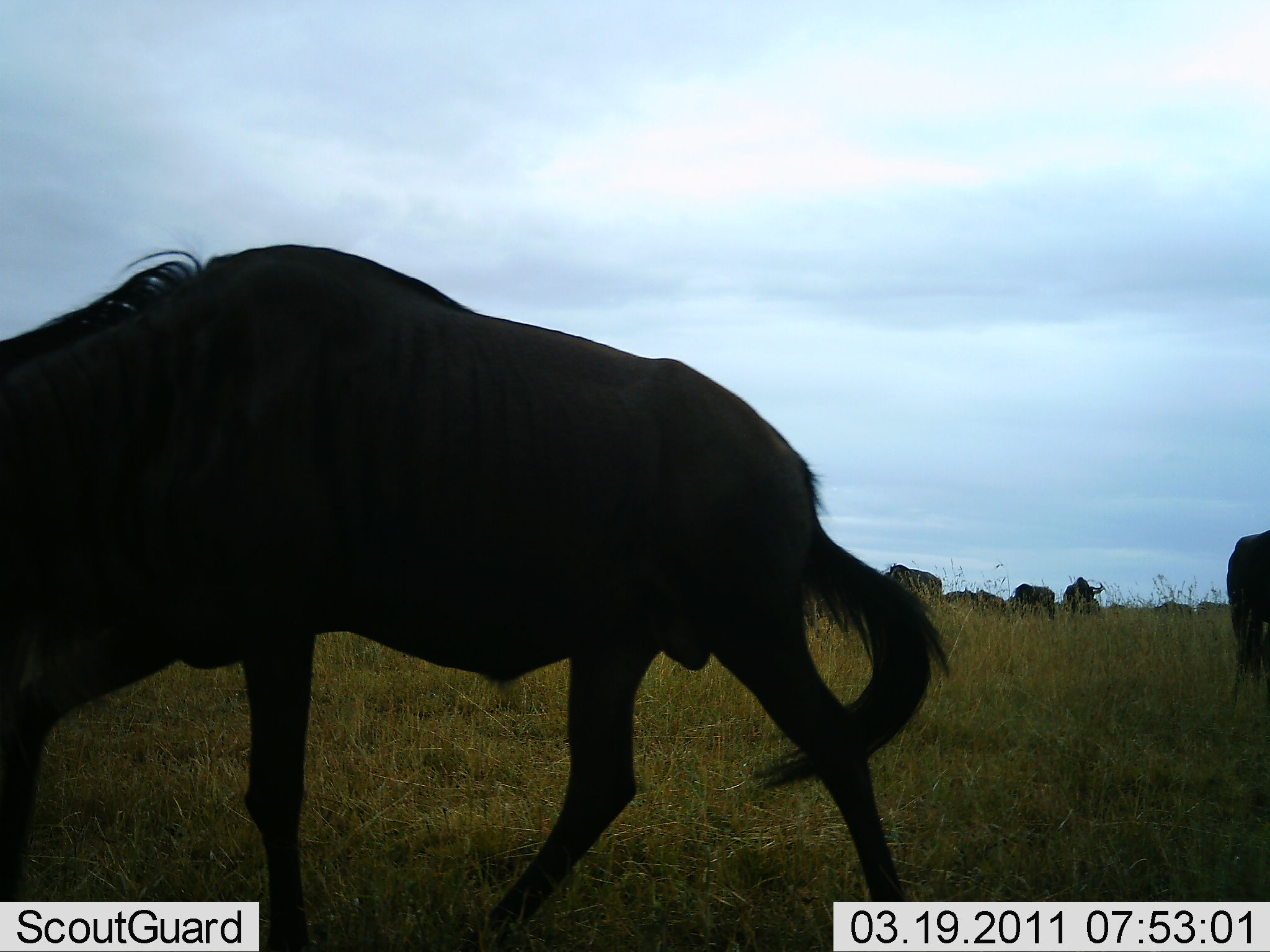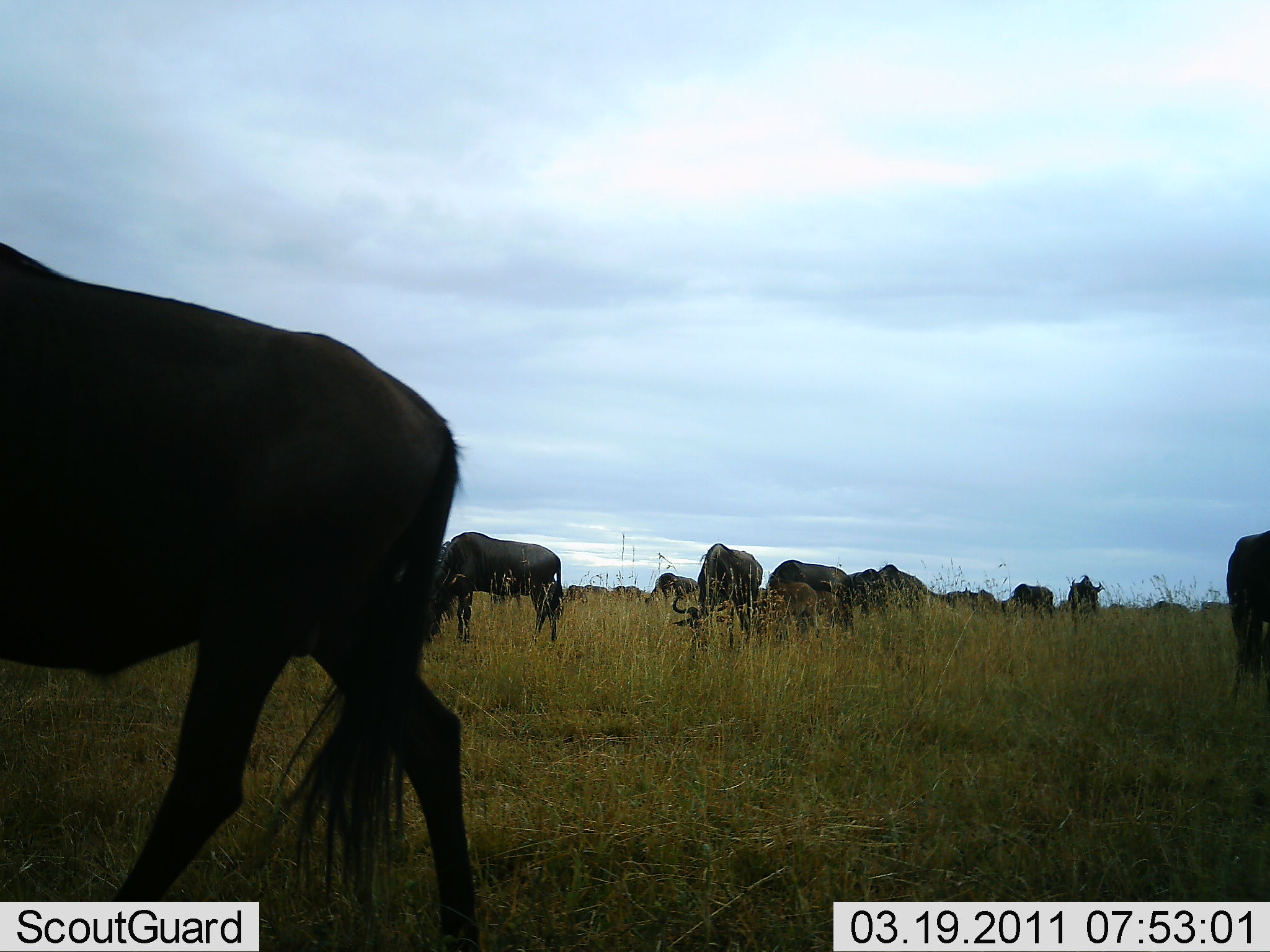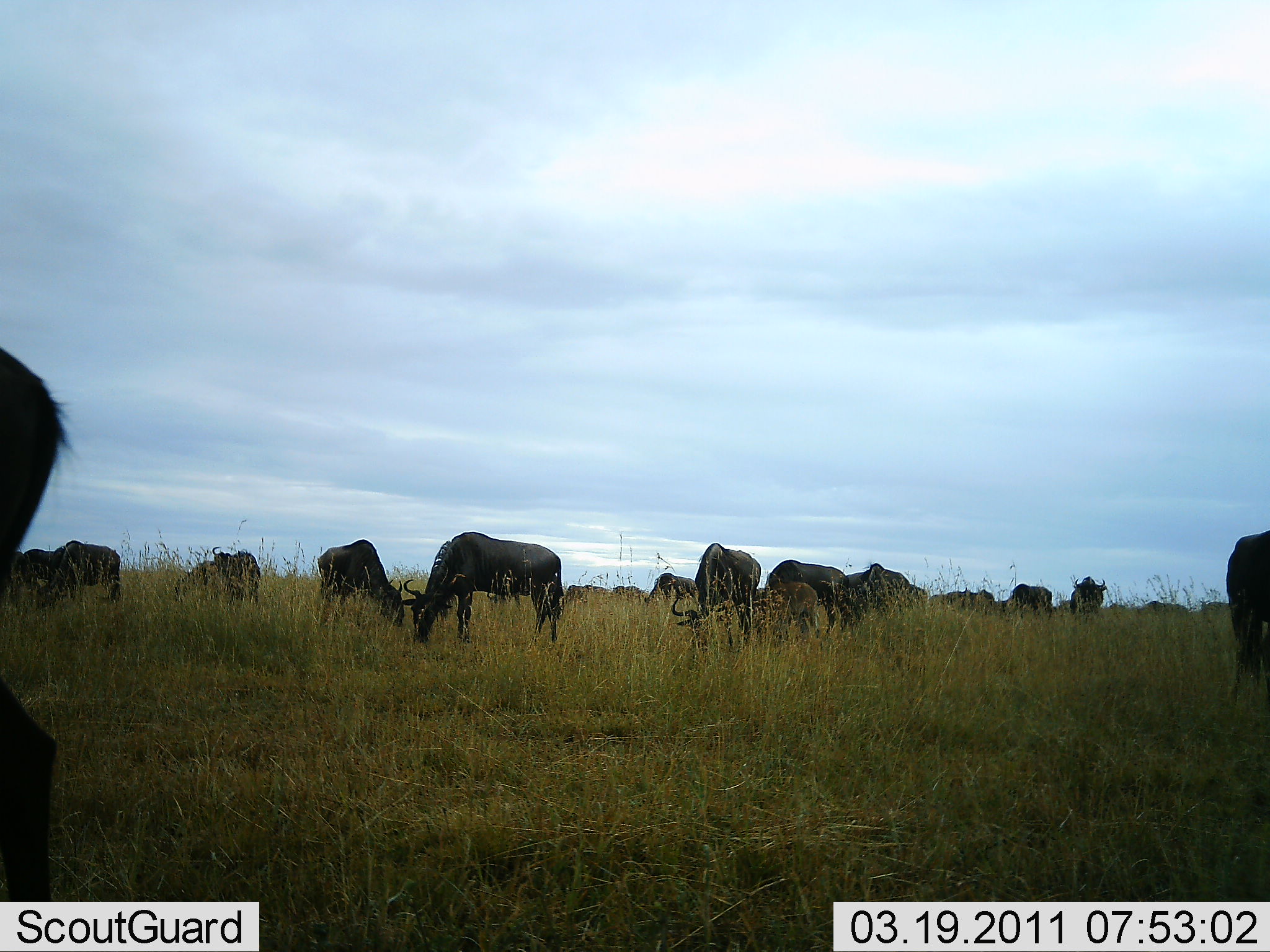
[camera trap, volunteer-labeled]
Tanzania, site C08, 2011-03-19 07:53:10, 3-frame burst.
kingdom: Animalia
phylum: Chordata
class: Mammalia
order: Artiodactyla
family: Bovidae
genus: Connochaetes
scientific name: Connochaetes taurinus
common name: blue wildebeest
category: wildebeest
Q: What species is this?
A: Wildebeest (blue wildebeest) (Connochaetes taurinus).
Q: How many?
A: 11-50.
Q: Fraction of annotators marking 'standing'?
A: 22%.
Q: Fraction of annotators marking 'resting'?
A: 0%.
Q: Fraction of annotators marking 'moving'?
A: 44%.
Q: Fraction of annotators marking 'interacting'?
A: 0%.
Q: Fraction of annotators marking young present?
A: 0%.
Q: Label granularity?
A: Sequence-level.